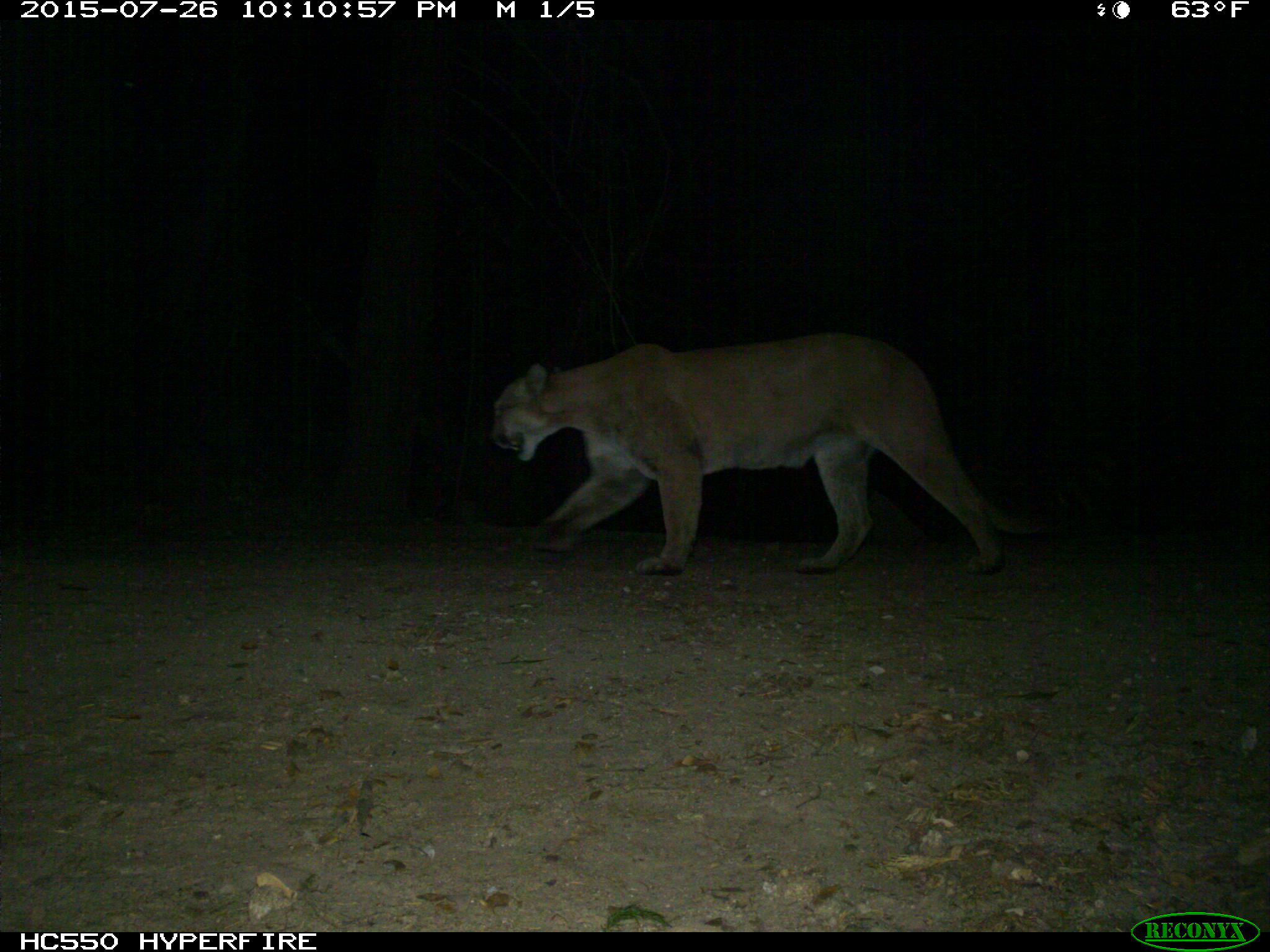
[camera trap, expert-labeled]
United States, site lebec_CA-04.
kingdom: Animalia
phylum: Chordata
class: Mammalia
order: Carnivora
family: Felidae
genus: Puma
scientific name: Puma concolor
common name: mountain lion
Puma concolor (mountain lion).